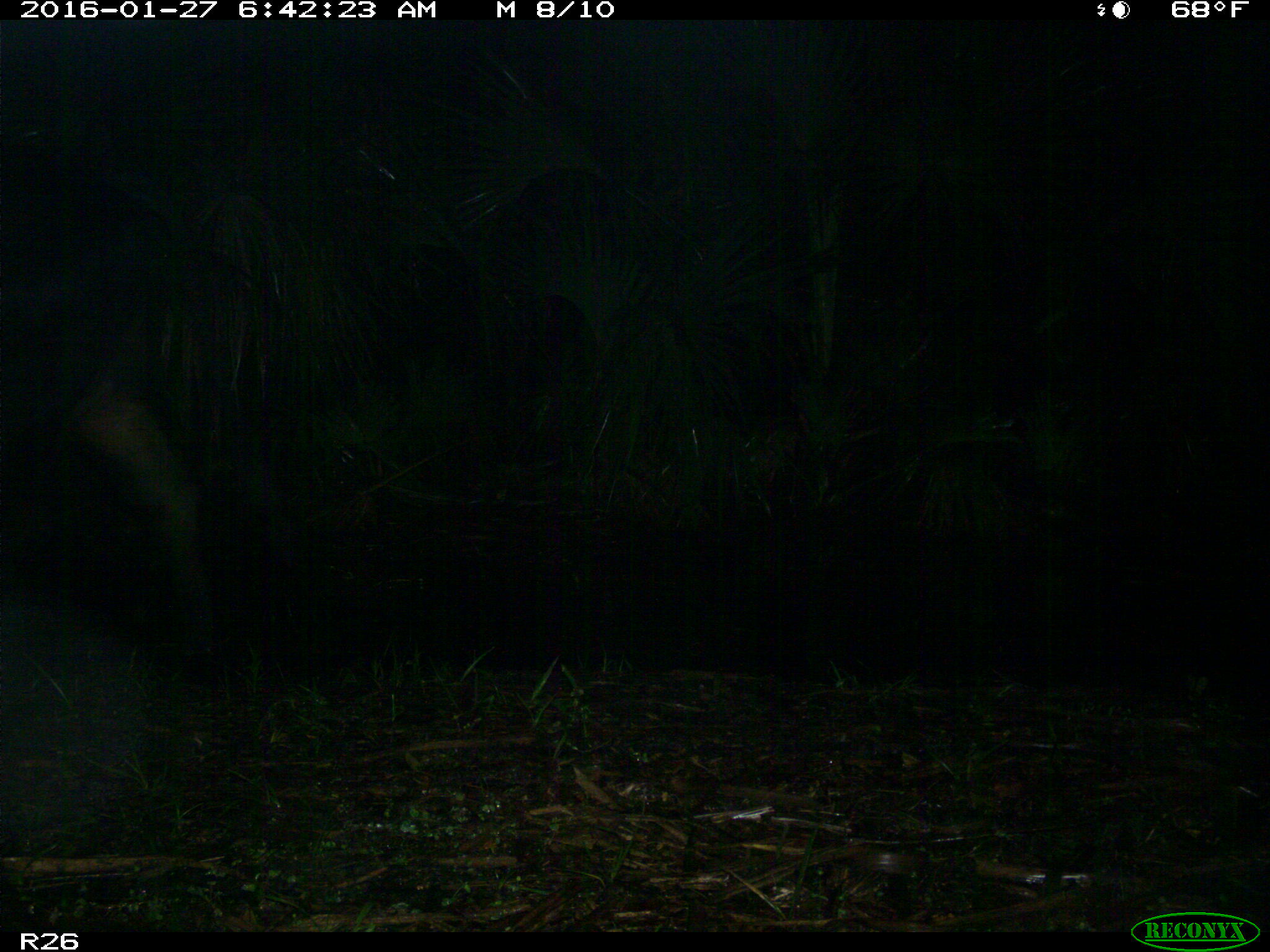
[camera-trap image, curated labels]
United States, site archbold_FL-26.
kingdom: Animalia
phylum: Chordata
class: Mammalia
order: Artiodactyla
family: Bovidae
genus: Bos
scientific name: Bos taurus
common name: domestic cow